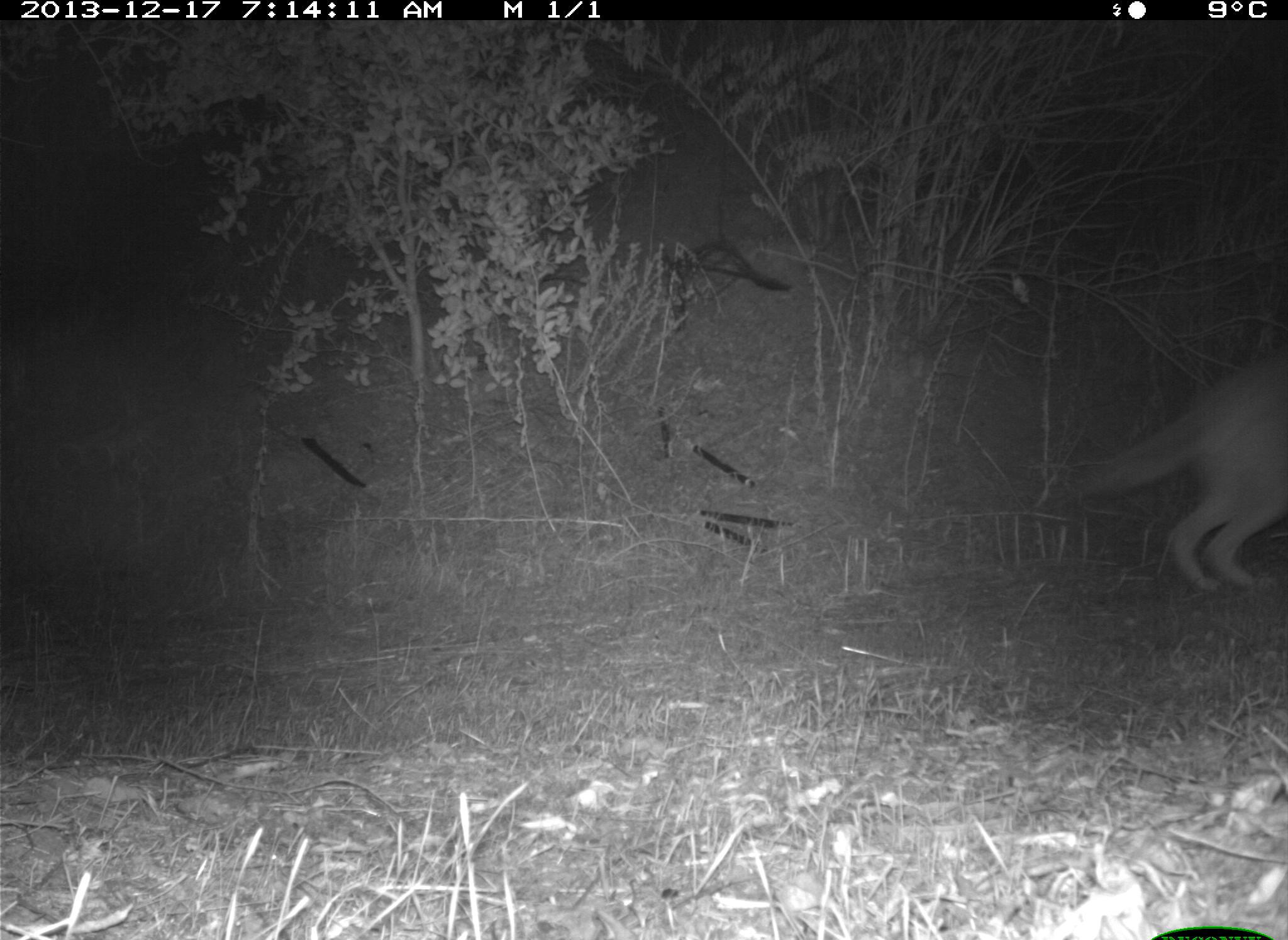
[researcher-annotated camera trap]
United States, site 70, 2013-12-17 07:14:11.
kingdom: Animalia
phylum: Chordata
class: Mammalia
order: Carnivora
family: Canidae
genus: Canis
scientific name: Canis latrans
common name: coyote